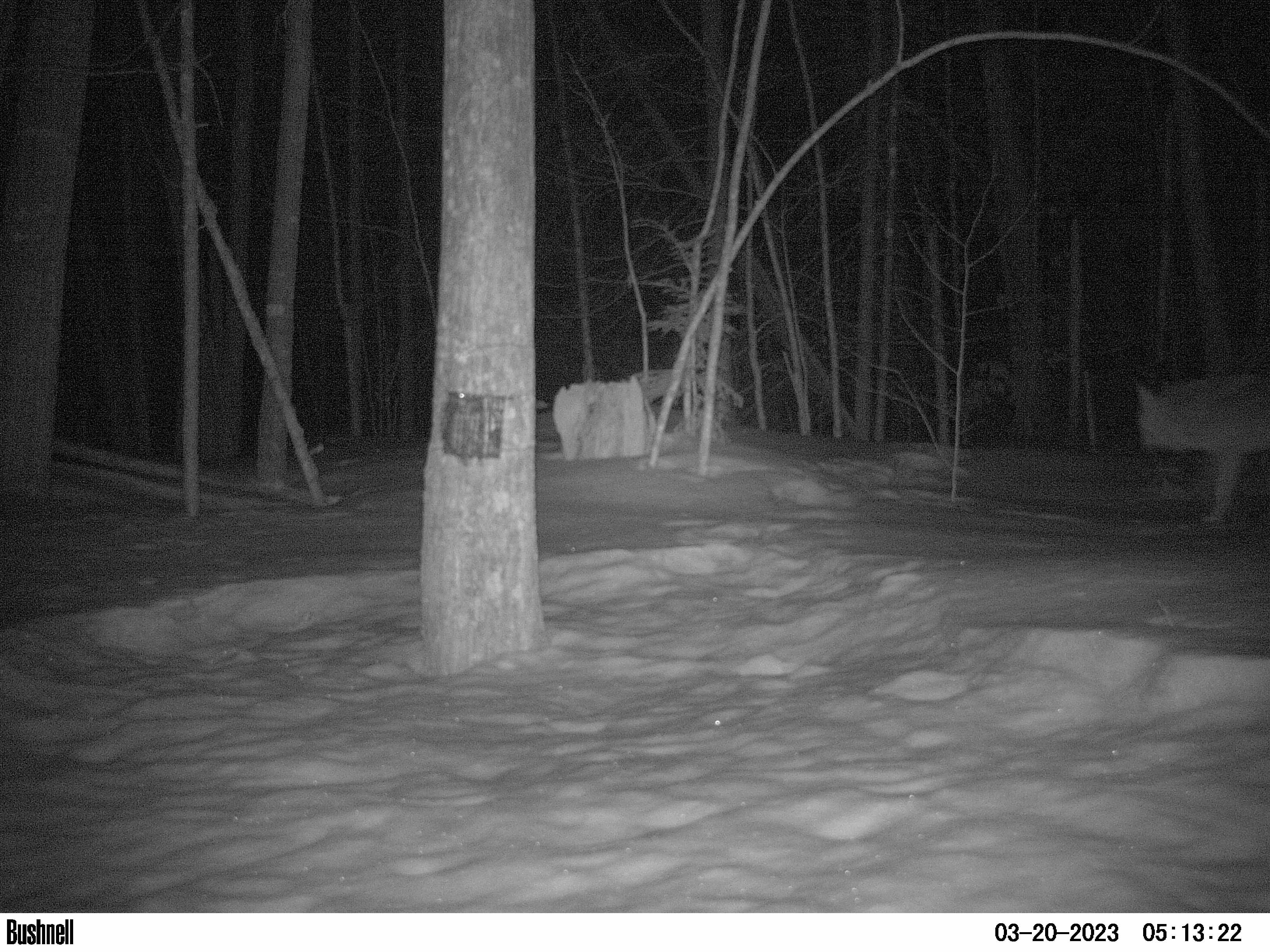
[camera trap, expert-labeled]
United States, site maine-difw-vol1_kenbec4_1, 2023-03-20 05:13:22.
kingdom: Animalia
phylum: Chordata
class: Mammalia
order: Carnivora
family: Canidae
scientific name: Canidae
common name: canid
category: canid sp.